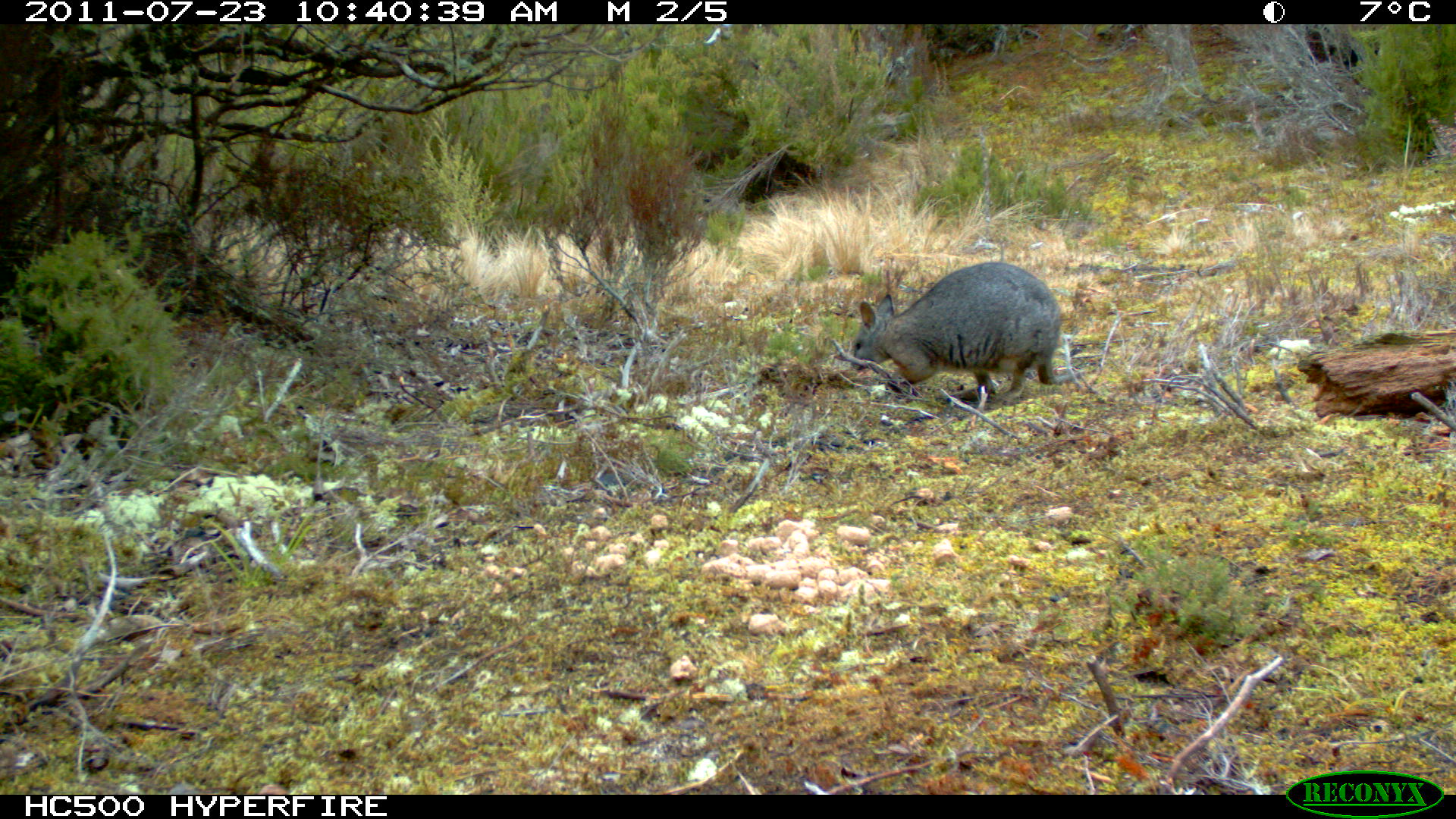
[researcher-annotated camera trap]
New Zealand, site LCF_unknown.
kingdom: Animalia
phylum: Chordata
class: Mammalia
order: Diprotodontia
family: Macropodidae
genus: Notamacropus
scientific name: Notamacropus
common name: wallaby